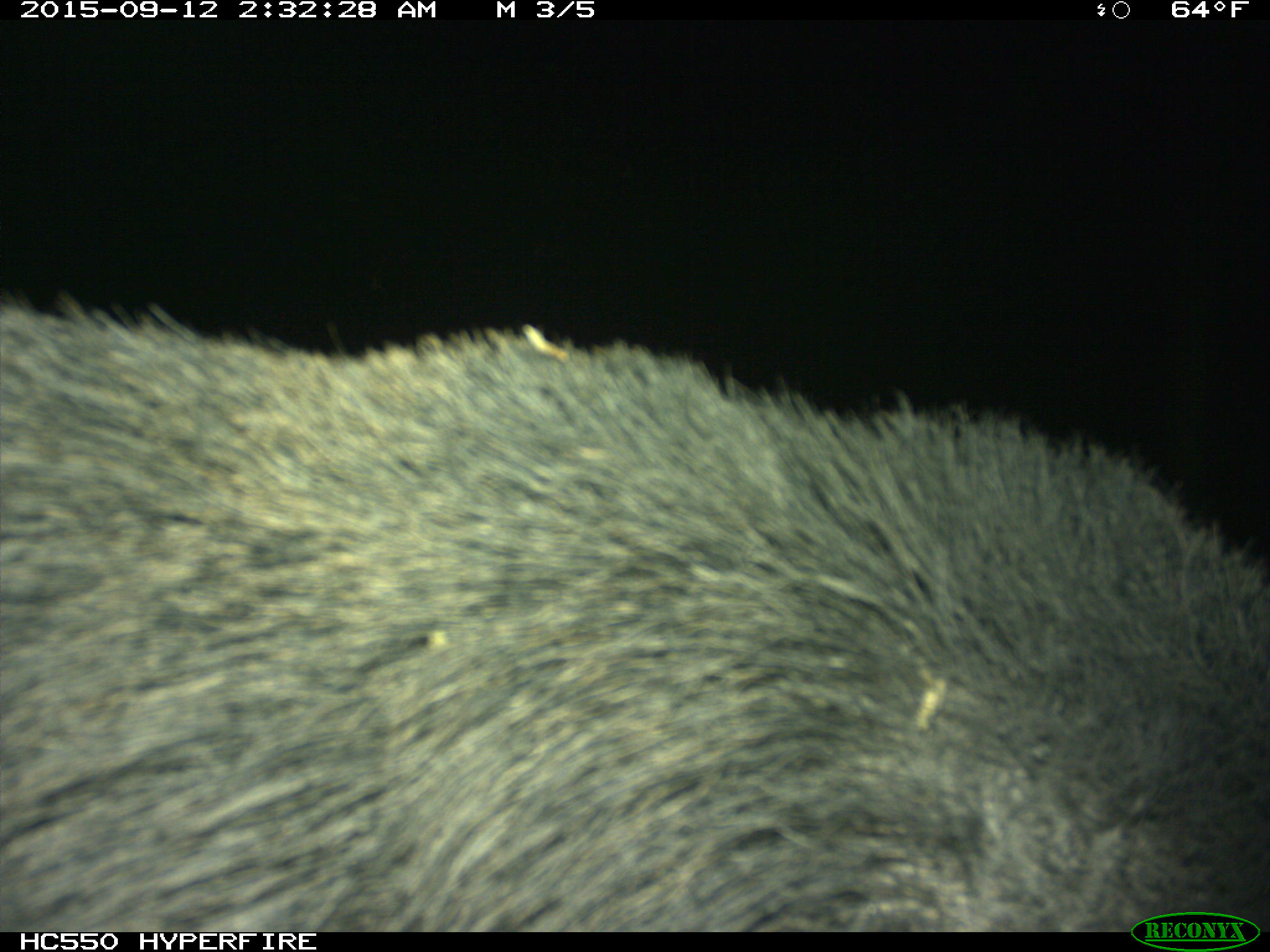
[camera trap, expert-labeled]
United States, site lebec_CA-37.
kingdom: Animalia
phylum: Chordata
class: Mammalia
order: Artiodactyla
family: Suidae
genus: Sus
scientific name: Sus scrofa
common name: wild boar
Sus scrofa (wild boar).